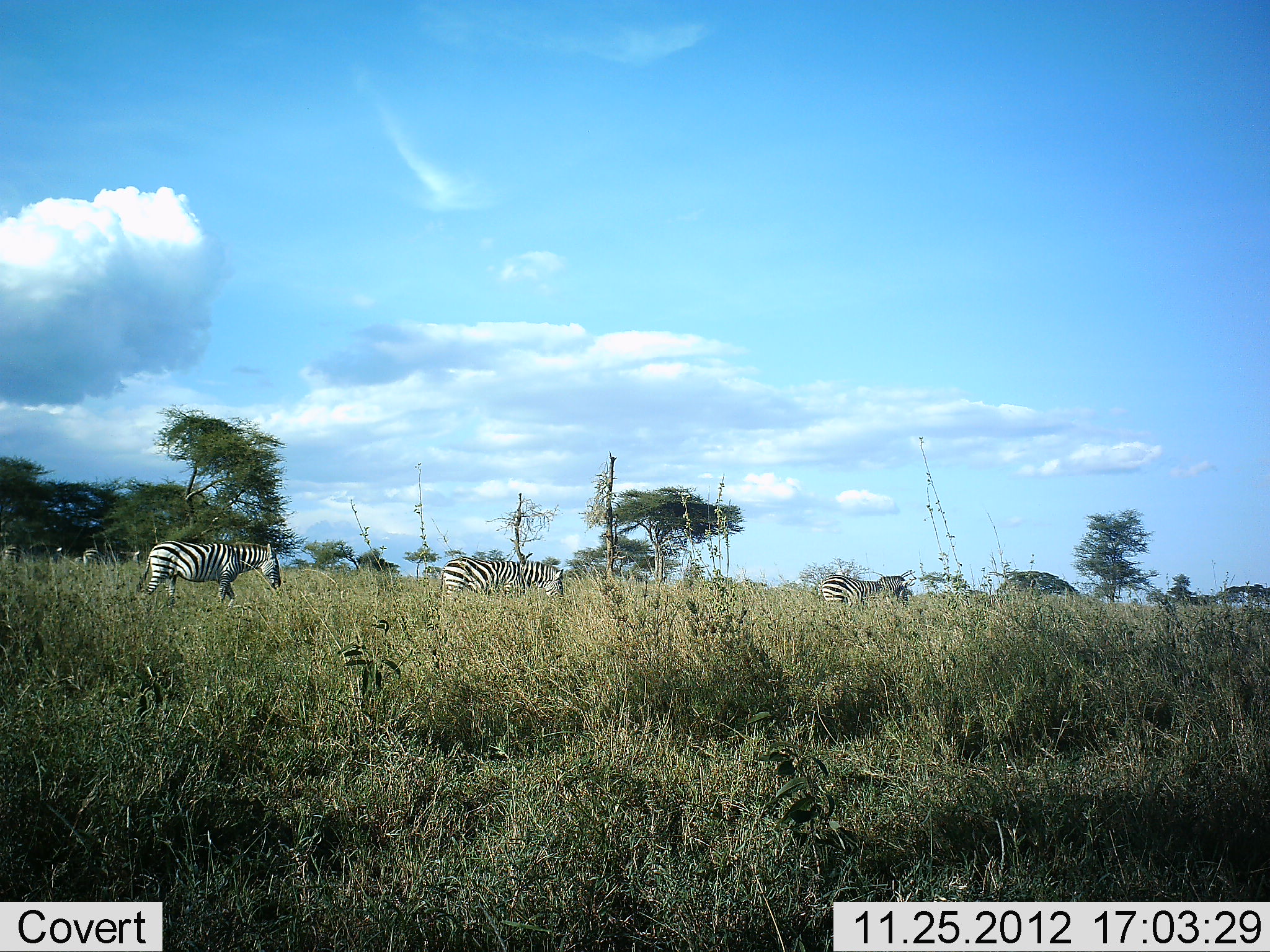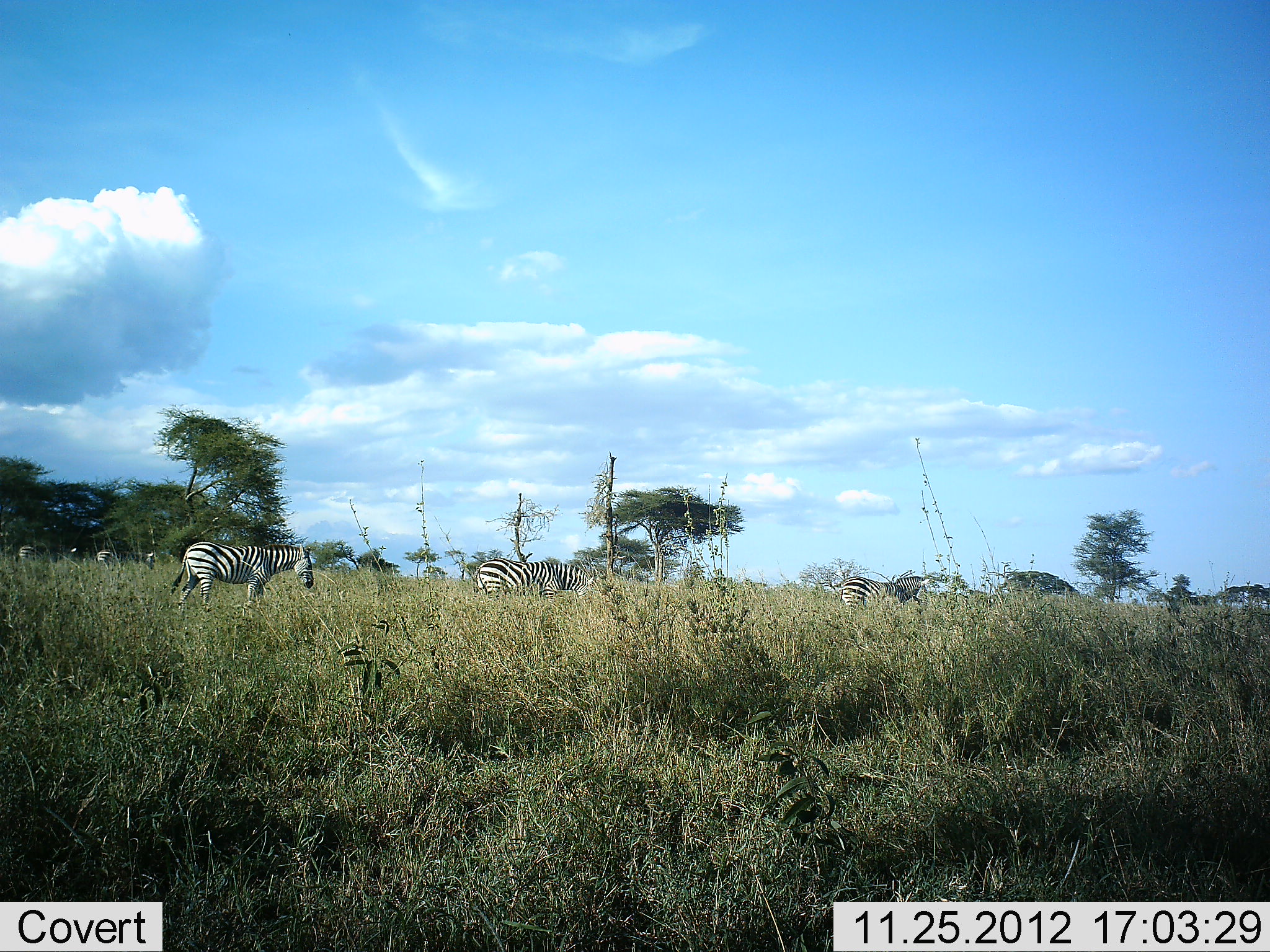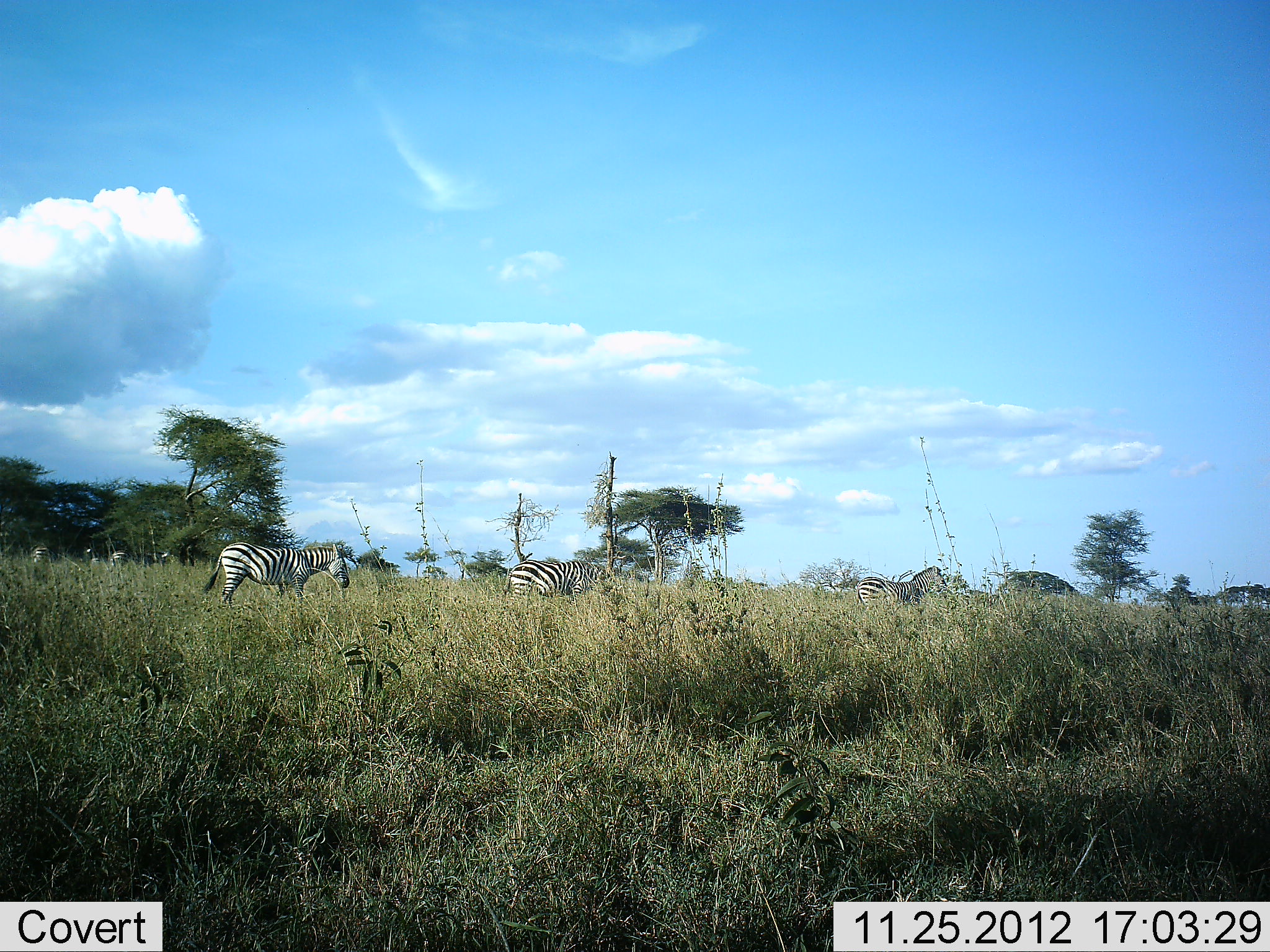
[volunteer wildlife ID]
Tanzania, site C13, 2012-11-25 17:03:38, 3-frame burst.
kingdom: Animalia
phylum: Chordata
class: Mammalia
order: Perissodactyla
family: Equidae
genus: Equus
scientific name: Equus quagga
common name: plains zebra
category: zebra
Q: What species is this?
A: Zebra (plains zebra) (Equus quagga).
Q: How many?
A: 6.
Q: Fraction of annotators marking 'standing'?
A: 10%.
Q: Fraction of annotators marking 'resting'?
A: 0%.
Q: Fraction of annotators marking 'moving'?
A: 100%.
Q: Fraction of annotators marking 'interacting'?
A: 0%.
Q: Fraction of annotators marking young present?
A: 0%.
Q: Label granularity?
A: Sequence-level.